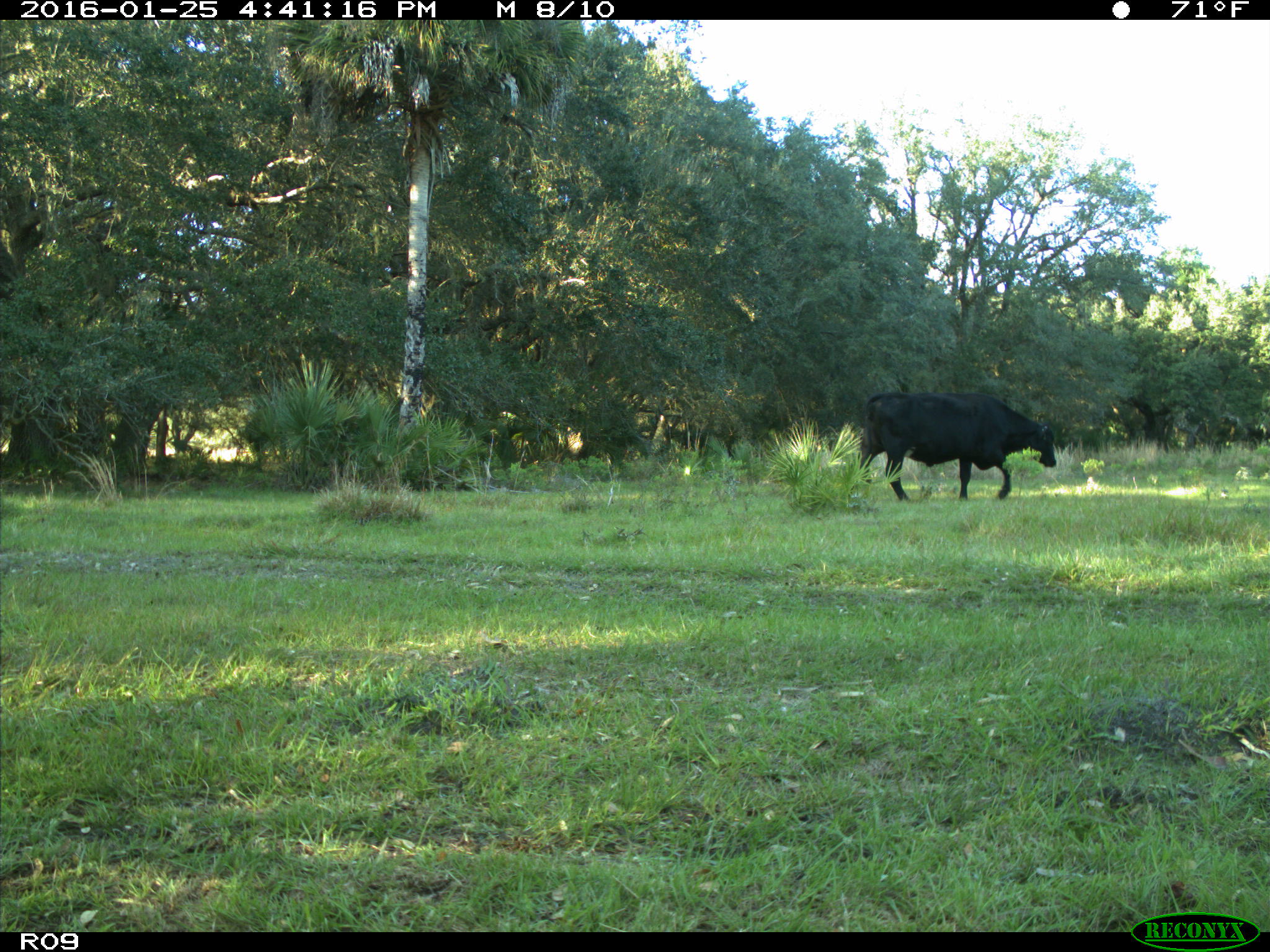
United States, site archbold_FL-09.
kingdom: Animalia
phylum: Chordata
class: Mammalia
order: Artiodactyla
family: Bovidae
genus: Bos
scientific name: Bos taurus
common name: domestic cow